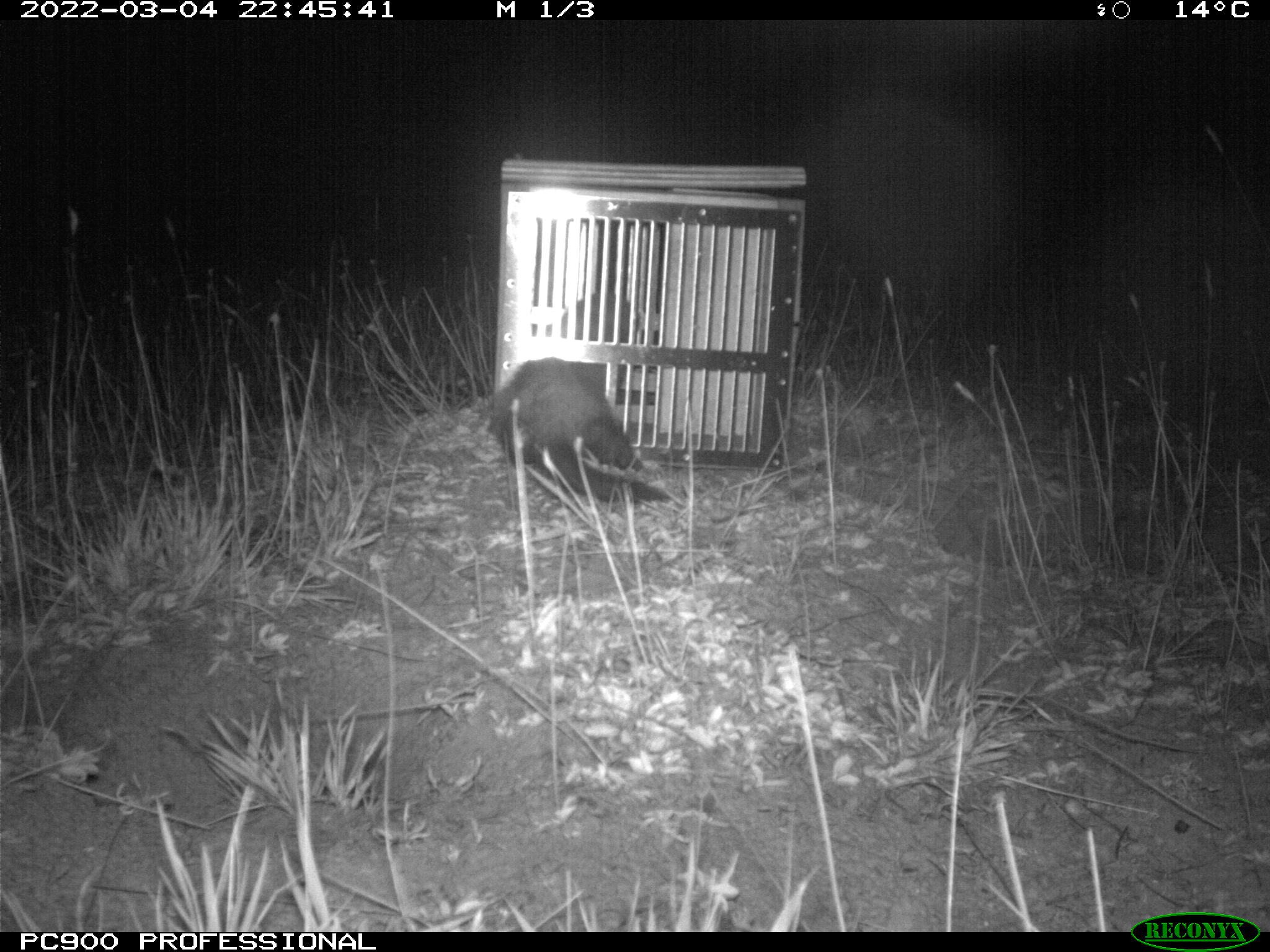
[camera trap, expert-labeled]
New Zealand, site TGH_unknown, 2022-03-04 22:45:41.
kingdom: Animalia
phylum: Chordata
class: Mammalia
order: Carnivora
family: Mustelidae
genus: Mustela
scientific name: Mustela furo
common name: ferret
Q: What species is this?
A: Ferret (Mustela furo).